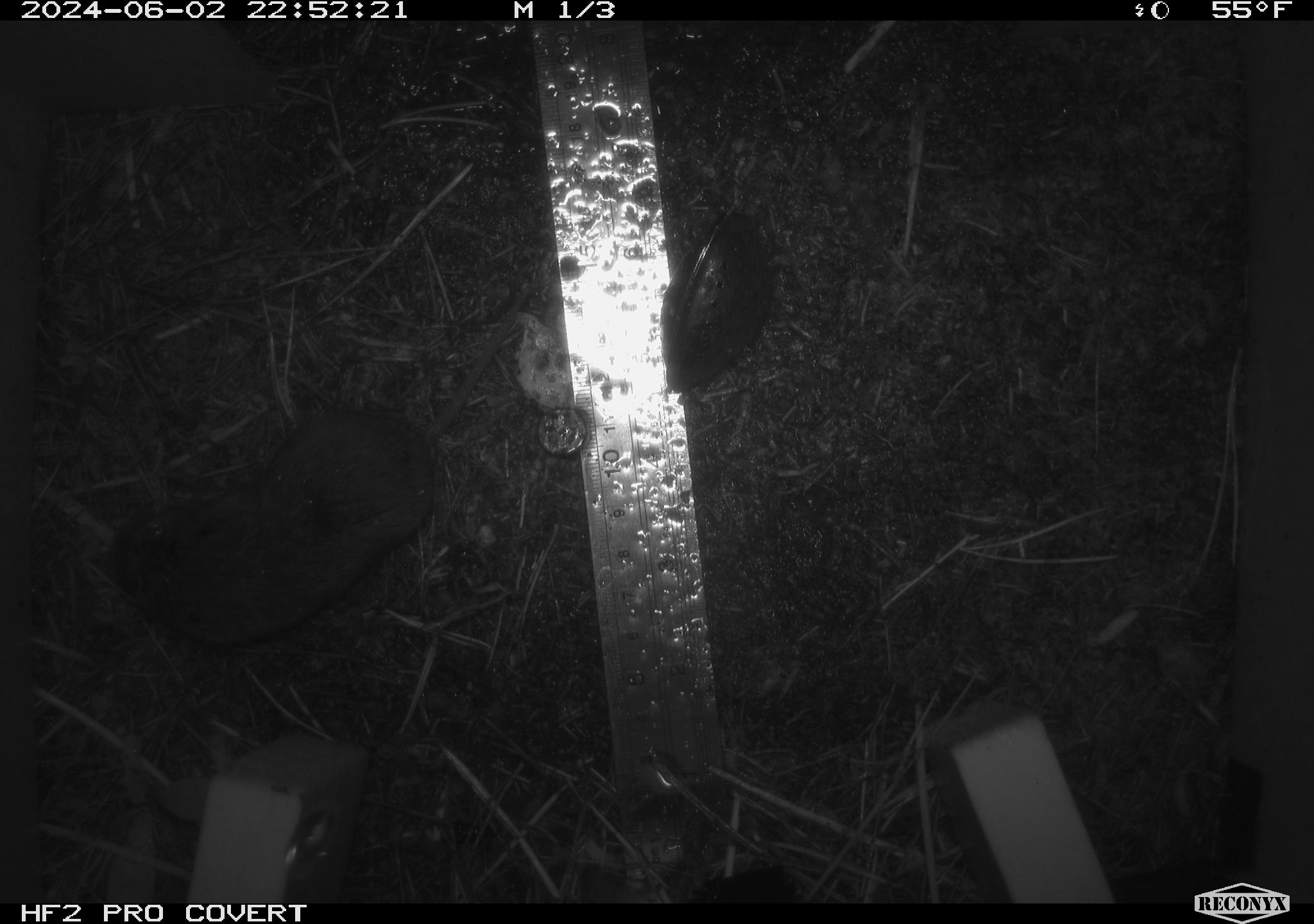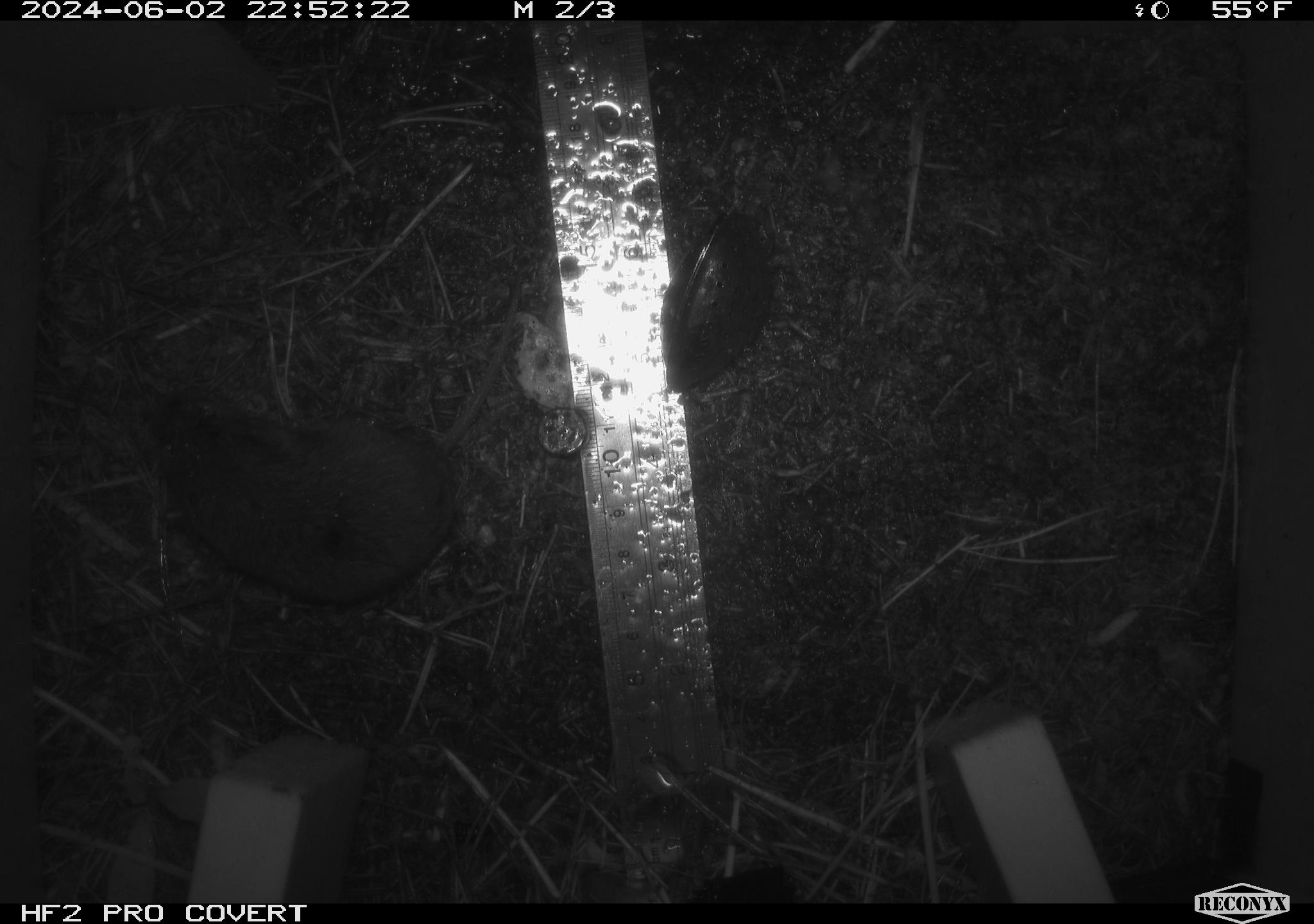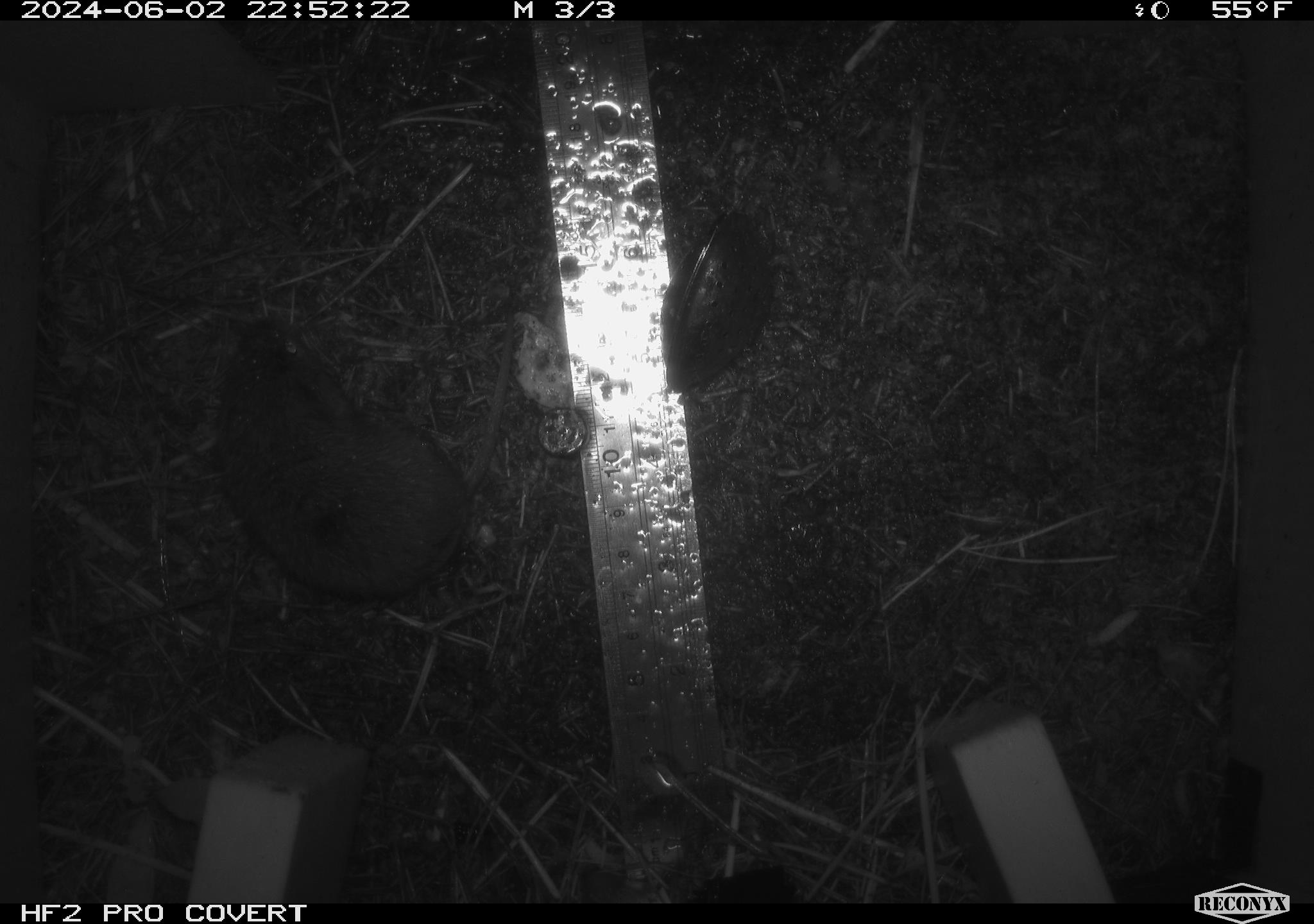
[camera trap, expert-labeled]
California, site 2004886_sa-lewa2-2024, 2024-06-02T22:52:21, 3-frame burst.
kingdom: Animalia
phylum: Chordata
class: Mammalia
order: Rodentia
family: Cricetidae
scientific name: Arvicolinae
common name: voles, lemmings, and muskrats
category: arvicolinae subfamily